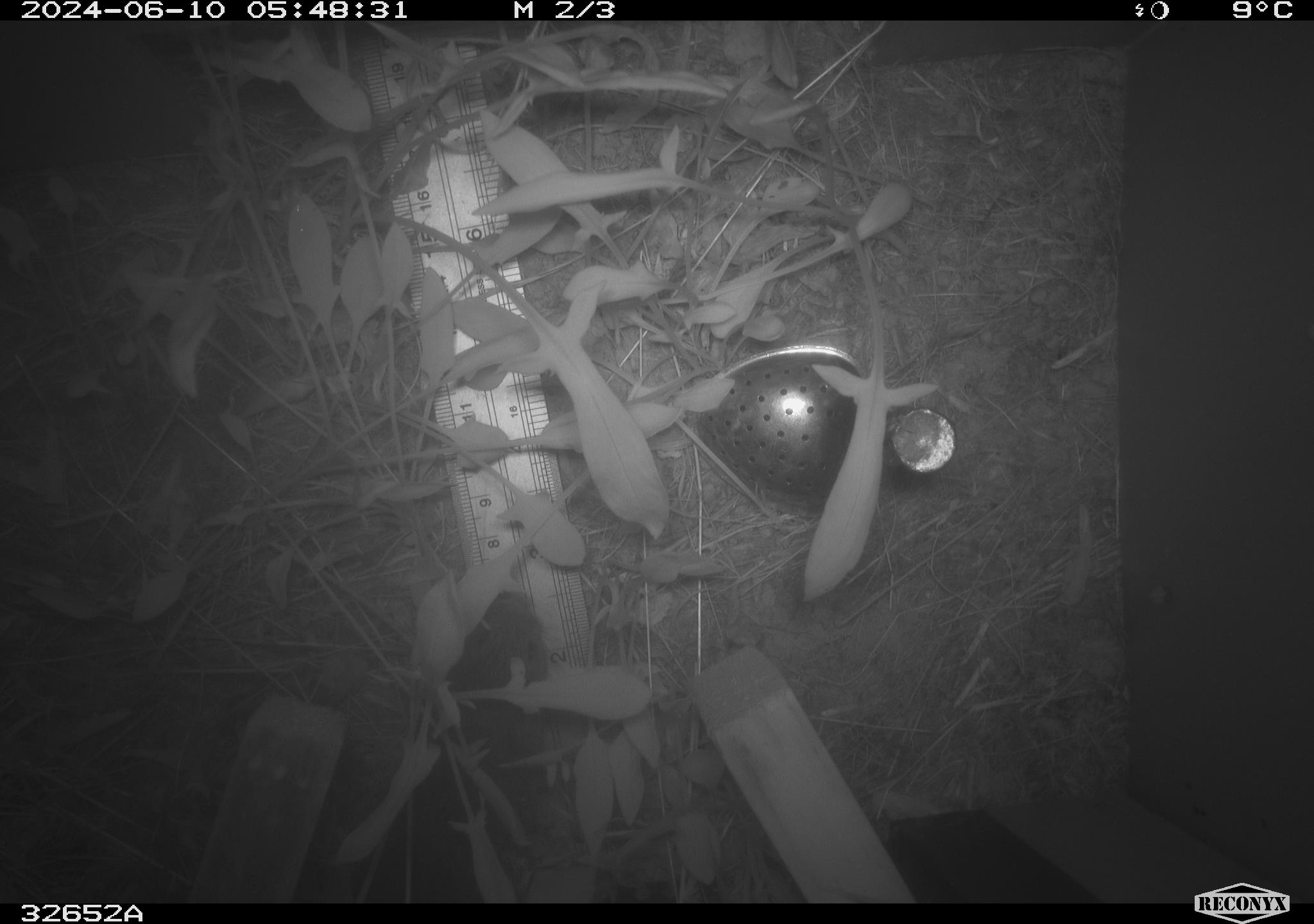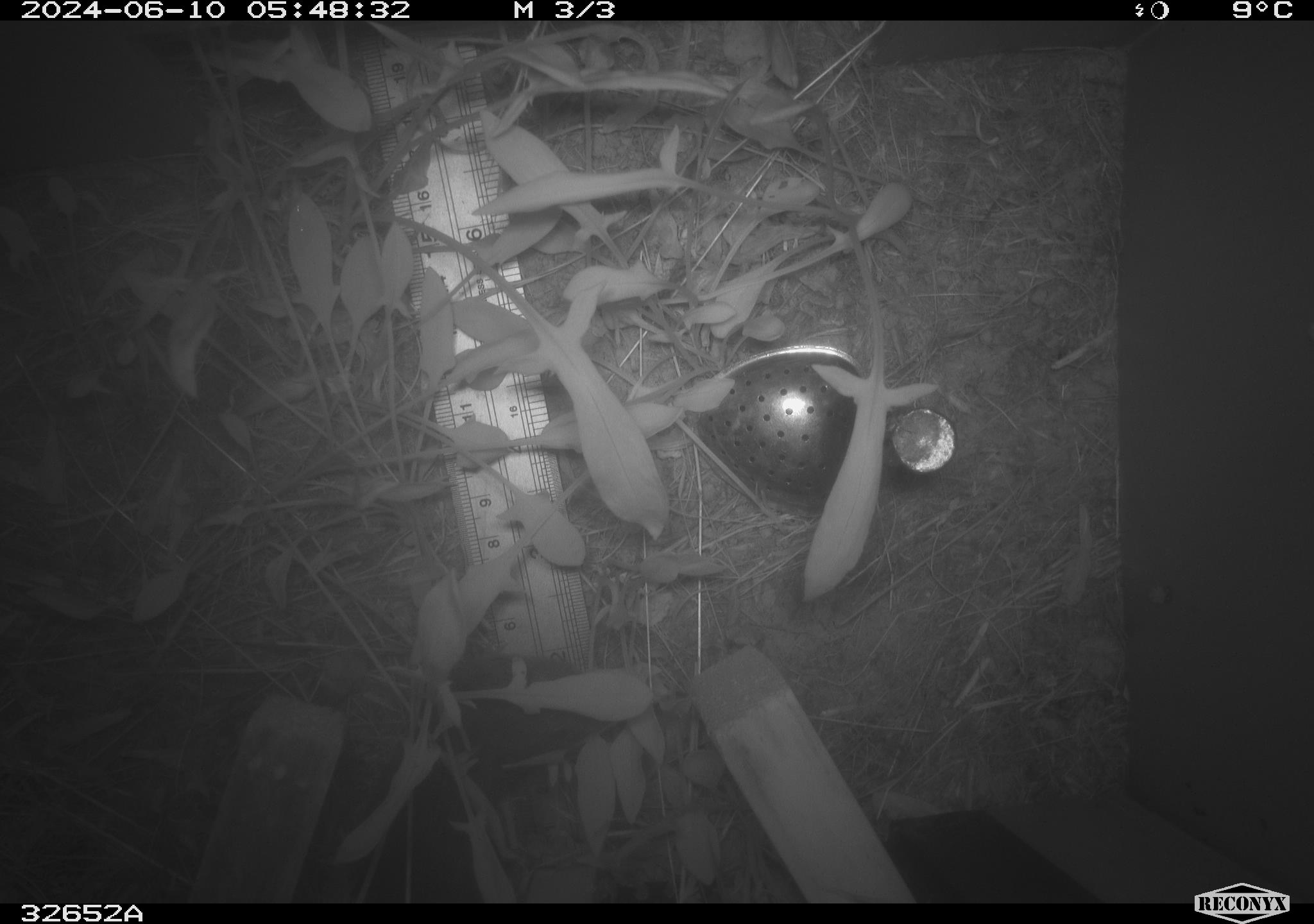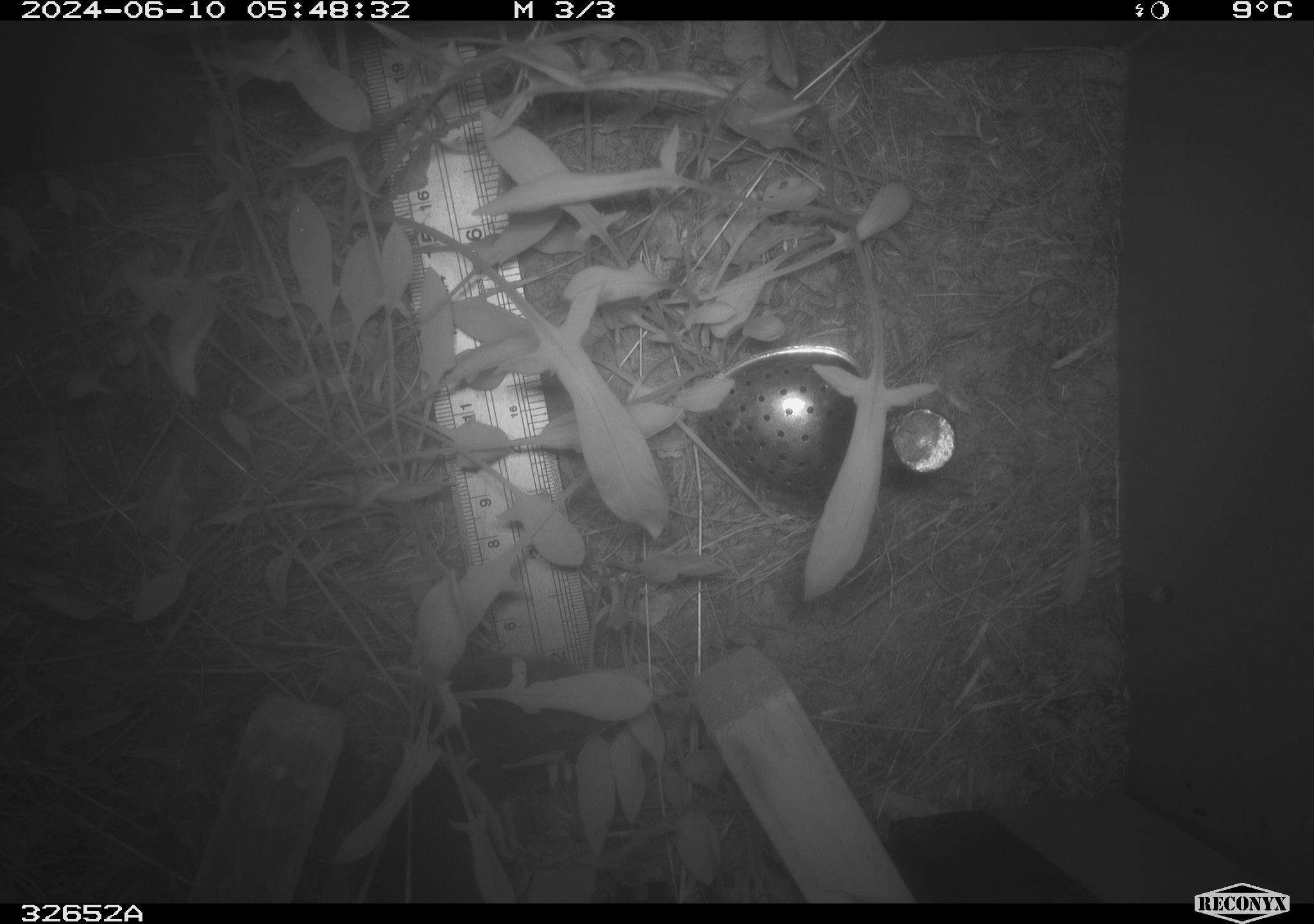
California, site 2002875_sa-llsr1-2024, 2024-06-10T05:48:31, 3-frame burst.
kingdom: Animalia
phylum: Chordata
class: Mammalia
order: Rodentia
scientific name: Rodentia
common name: rodent